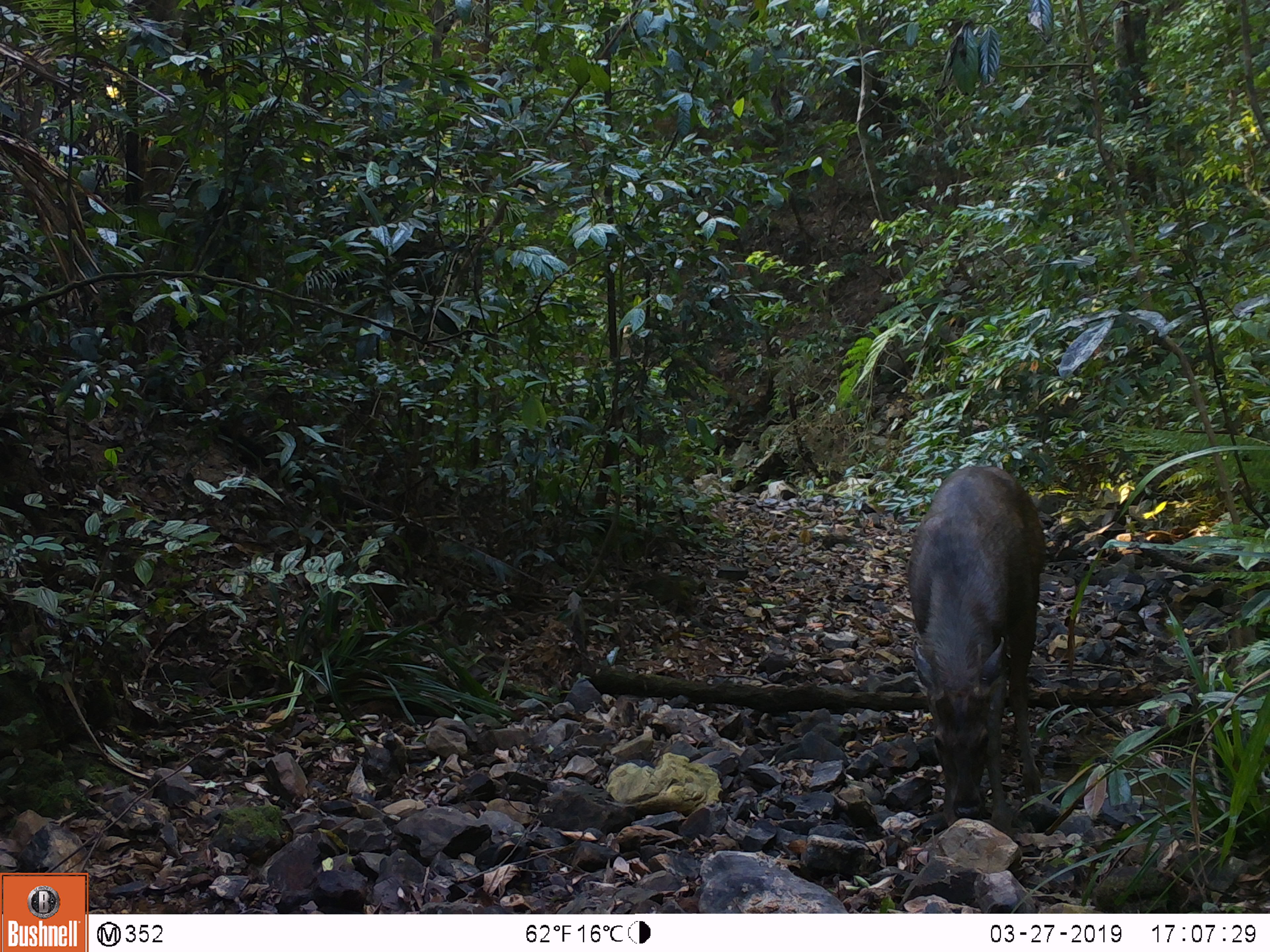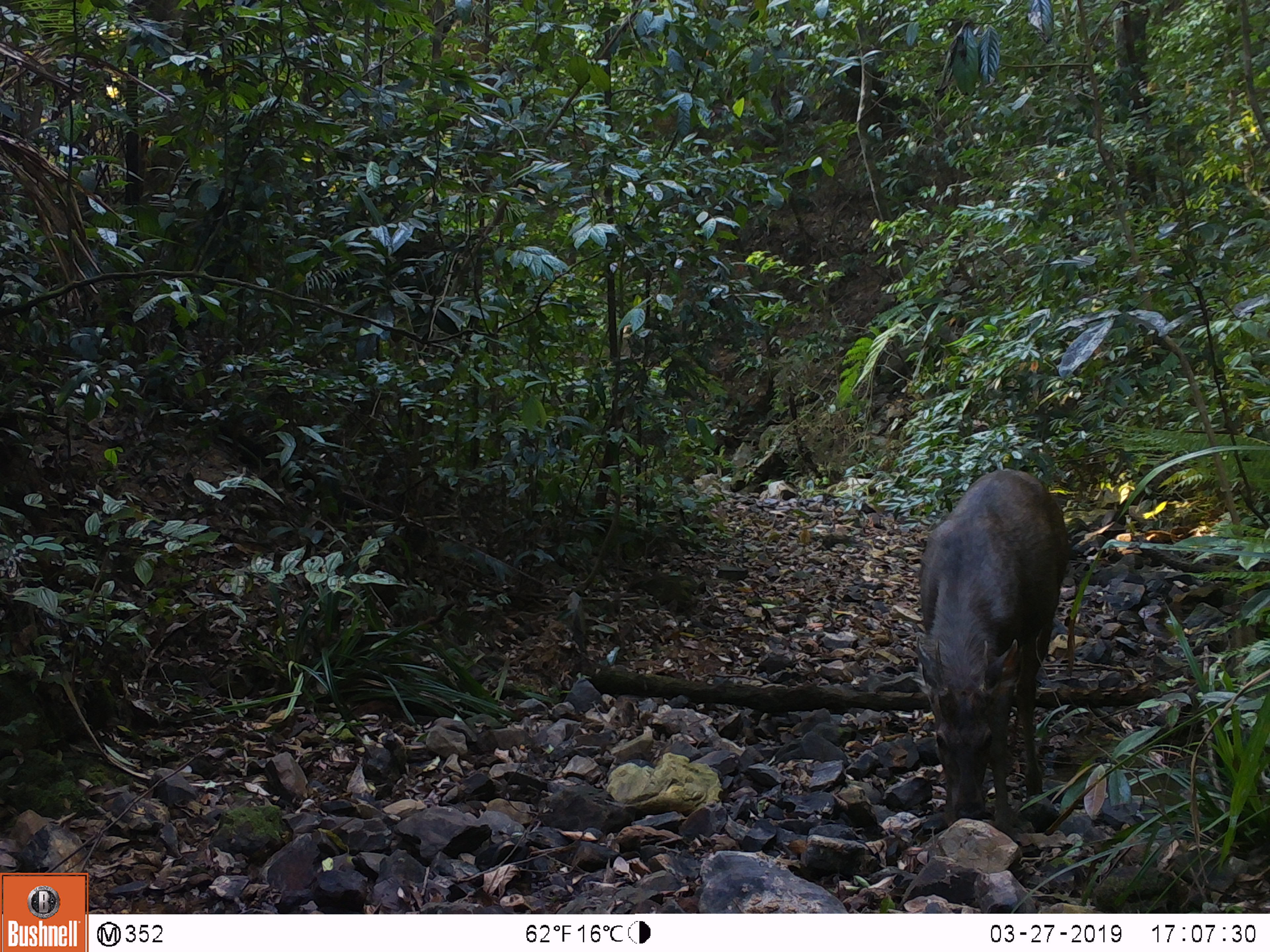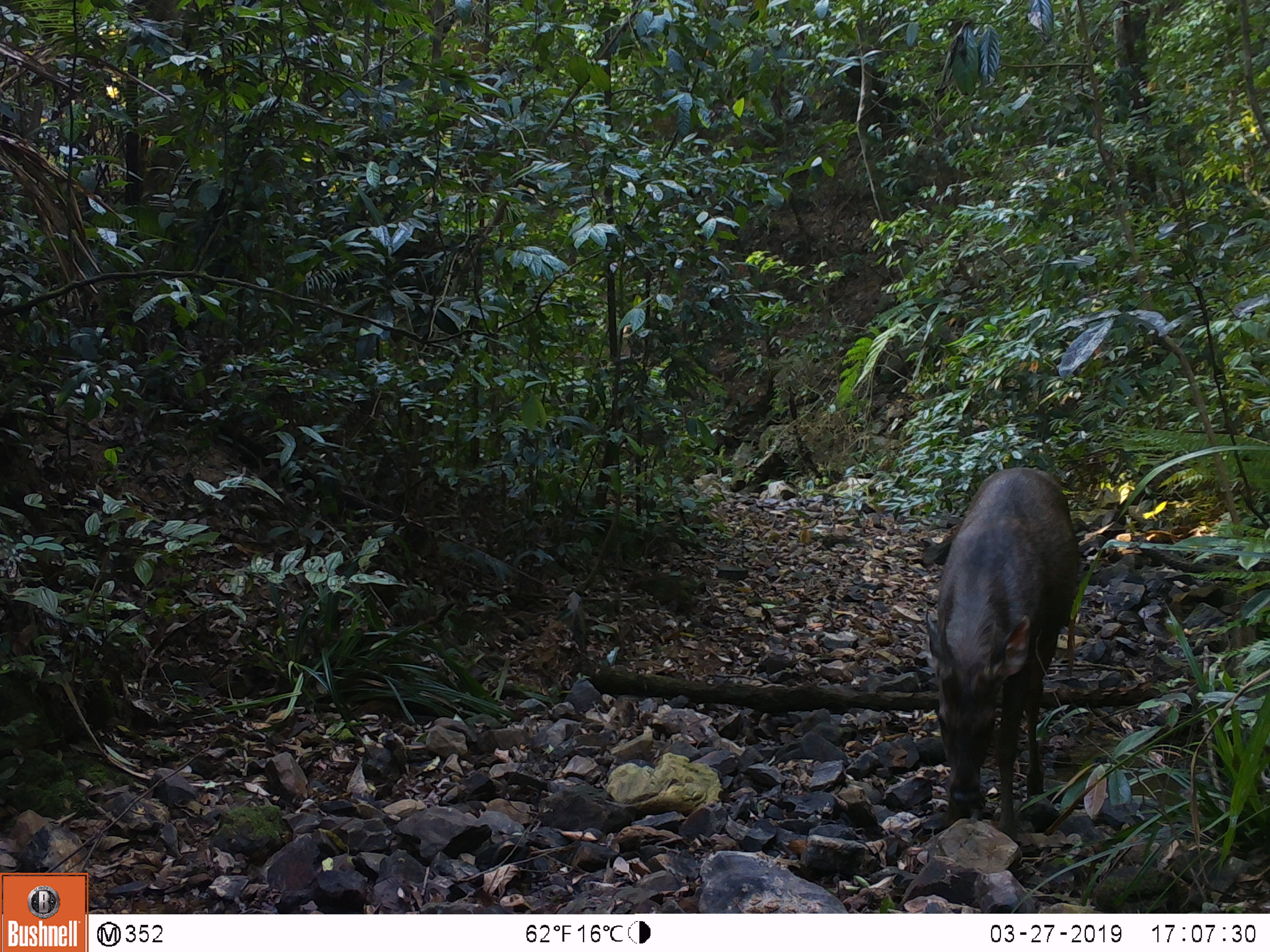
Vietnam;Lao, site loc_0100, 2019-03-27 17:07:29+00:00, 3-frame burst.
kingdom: Animalia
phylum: Chordata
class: Mammalia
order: Artiodactyla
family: Cervidae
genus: Rusa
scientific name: Rusa unicolor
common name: sambar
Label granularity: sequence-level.